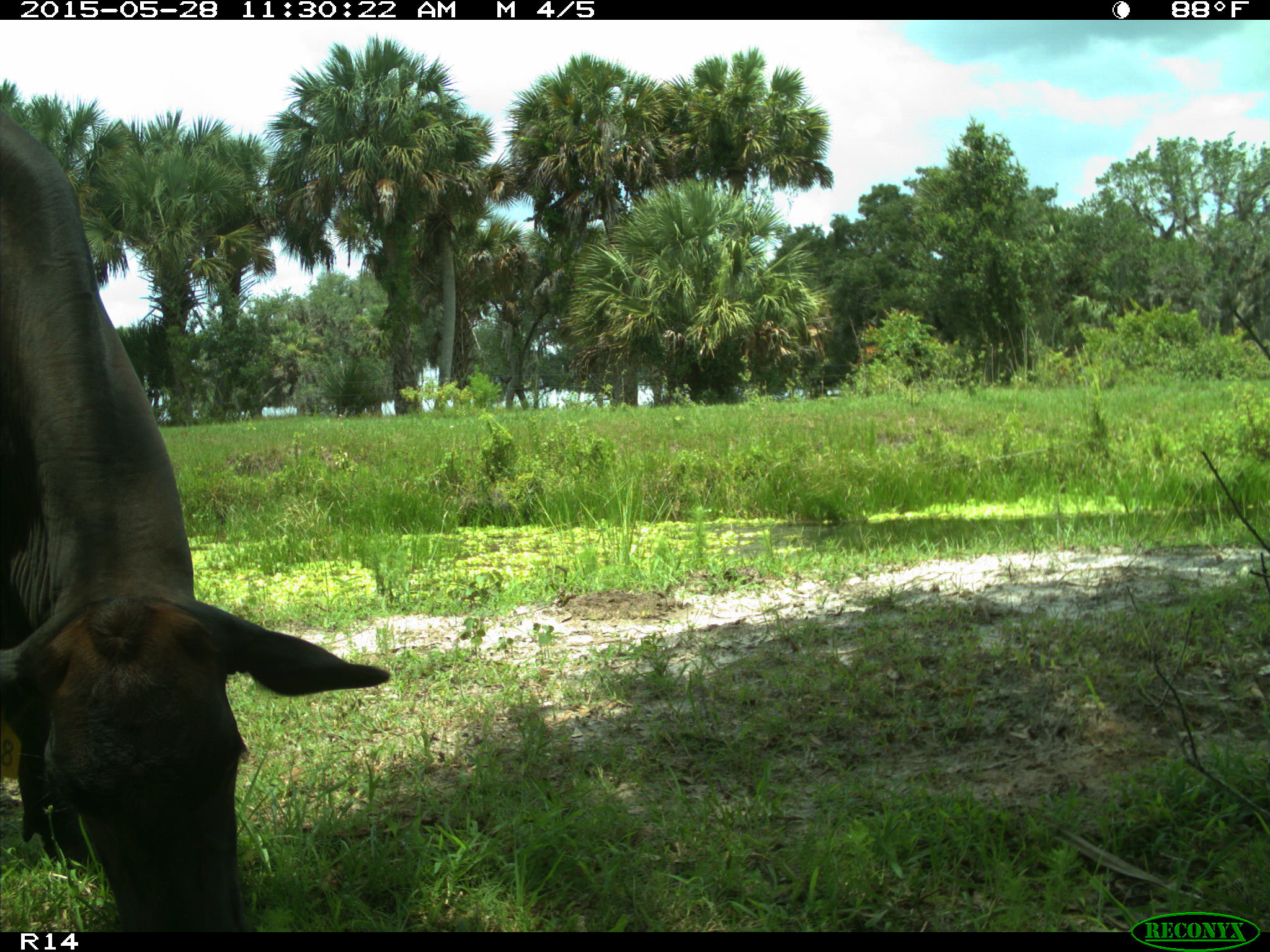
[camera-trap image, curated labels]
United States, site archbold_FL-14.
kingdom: Animalia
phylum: Chordata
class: Mammalia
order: Artiodactyla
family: Bovidae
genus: Bos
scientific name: Bos taurus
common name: domestic cow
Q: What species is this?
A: Bos taurus (domestic cow).